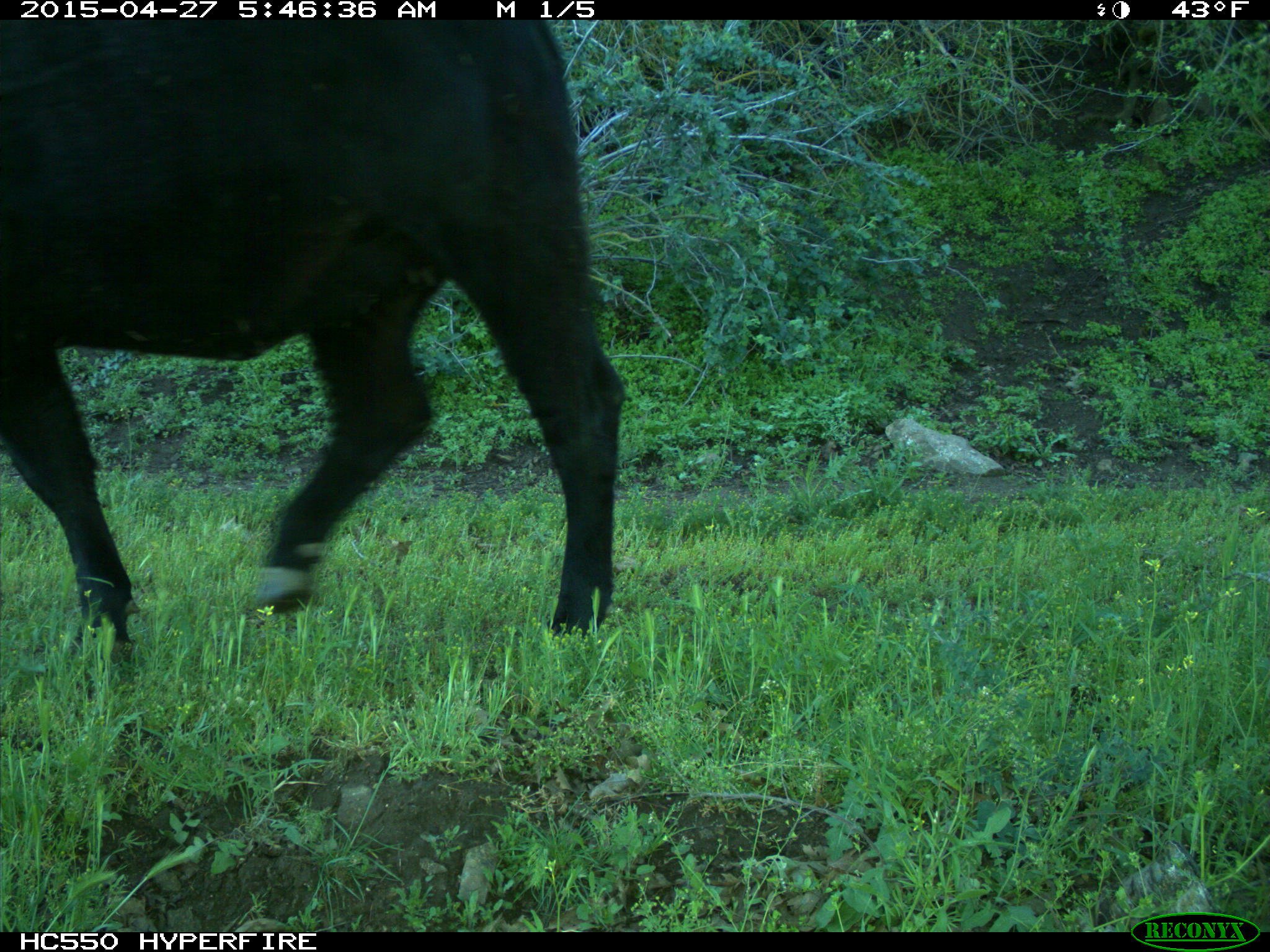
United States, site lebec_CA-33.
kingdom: Animalia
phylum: Chordata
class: Mammalia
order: Artiodactyla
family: Bovidae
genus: Bos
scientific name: Bos taurus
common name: domestic cow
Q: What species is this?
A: Bos taurus (domestic cow).